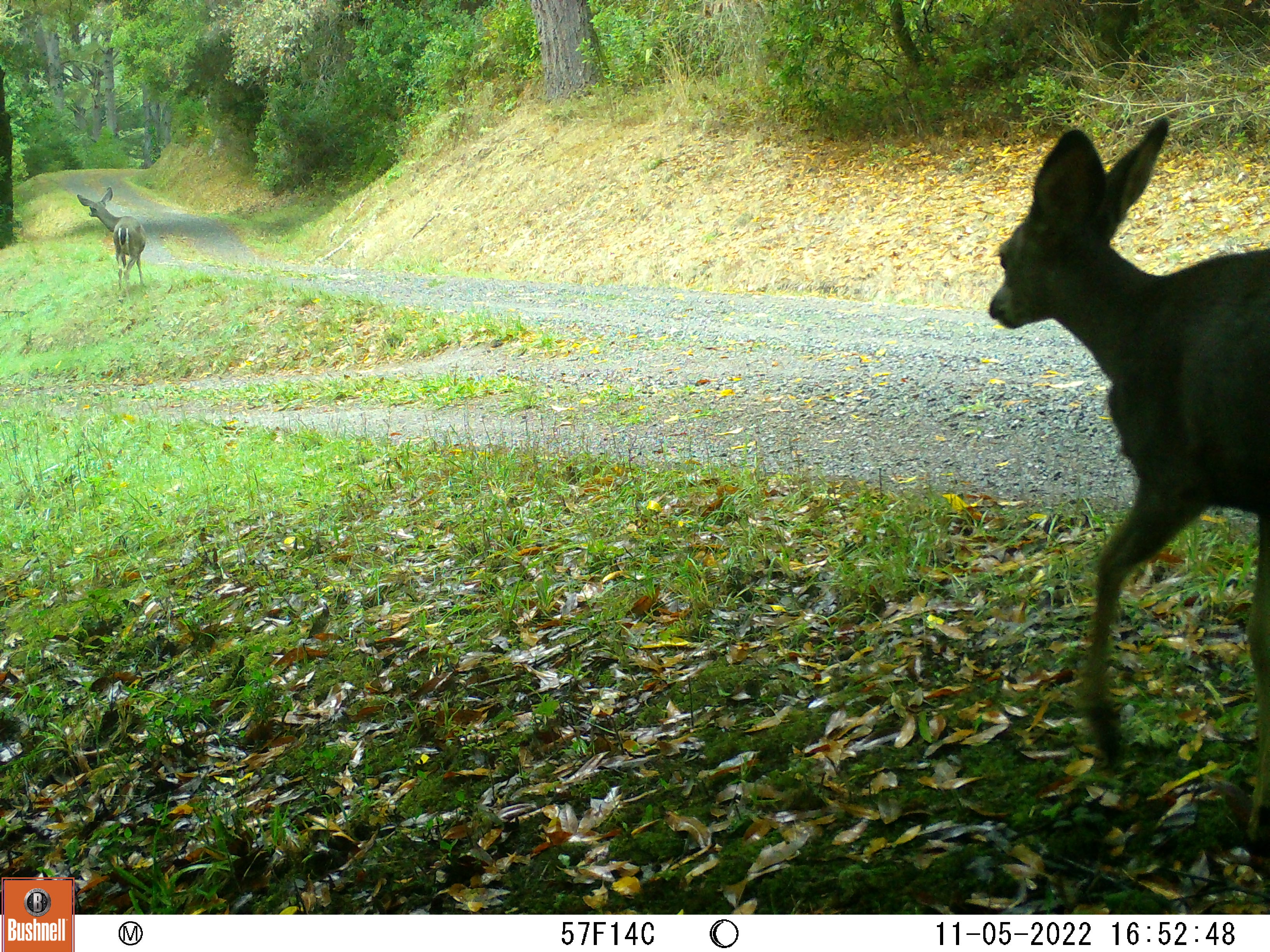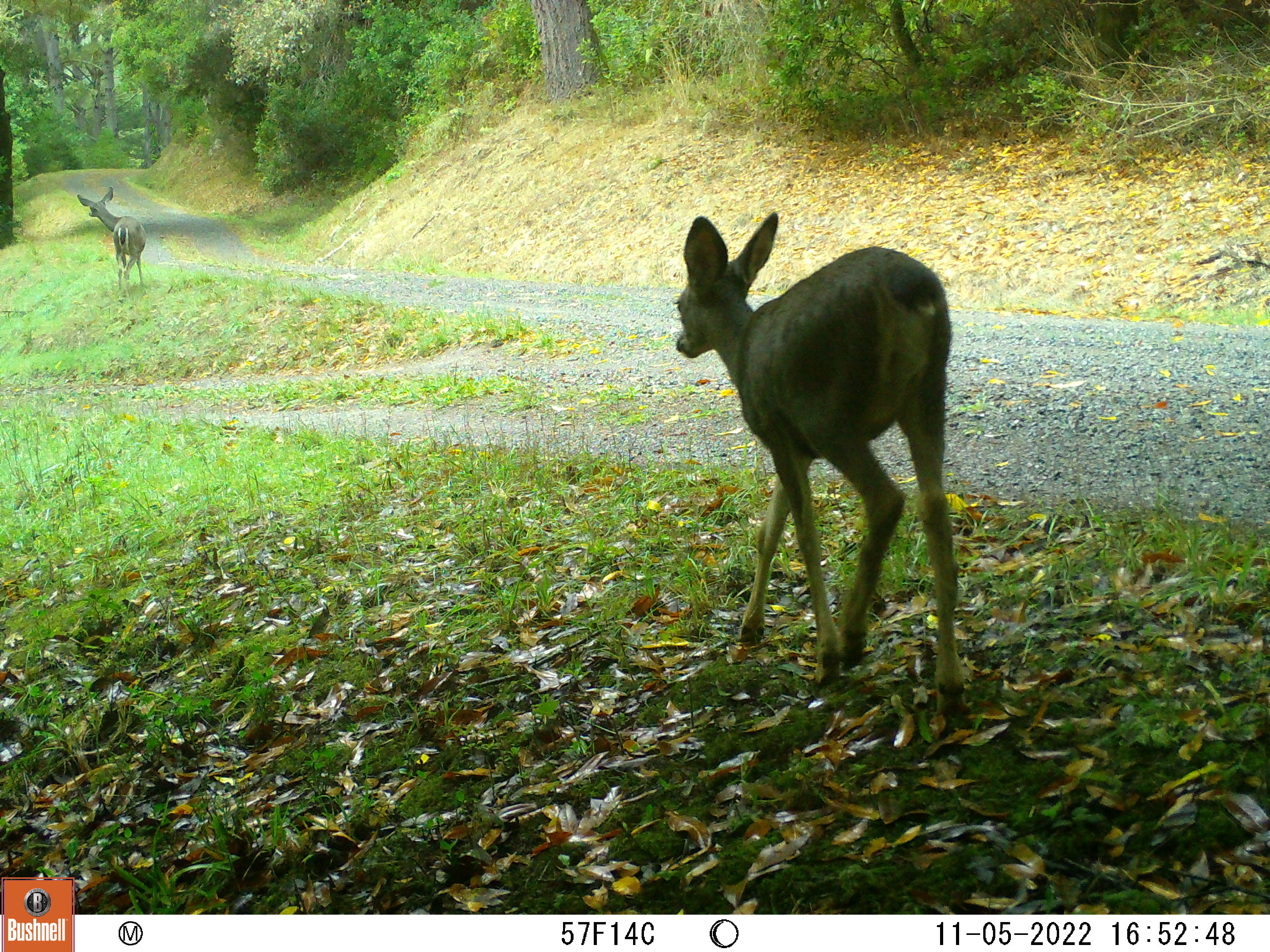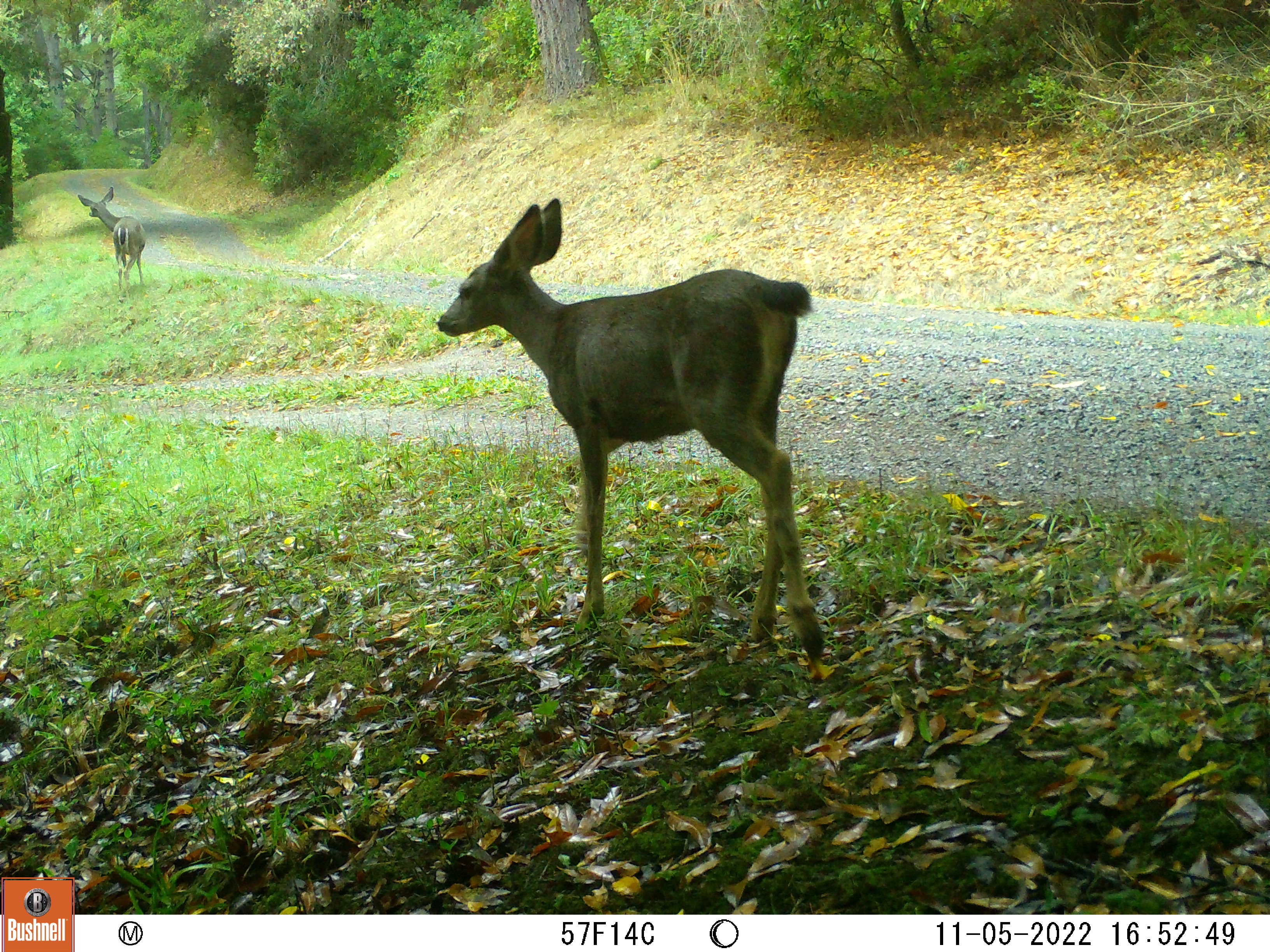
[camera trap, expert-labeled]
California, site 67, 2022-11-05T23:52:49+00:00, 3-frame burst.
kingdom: Animalia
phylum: Chordata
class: Mammalia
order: Artiodactyla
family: Cervidae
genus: Odocoileus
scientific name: Odocoileus hemionus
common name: mule deer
Mule deer (Odocoileus hemionus).